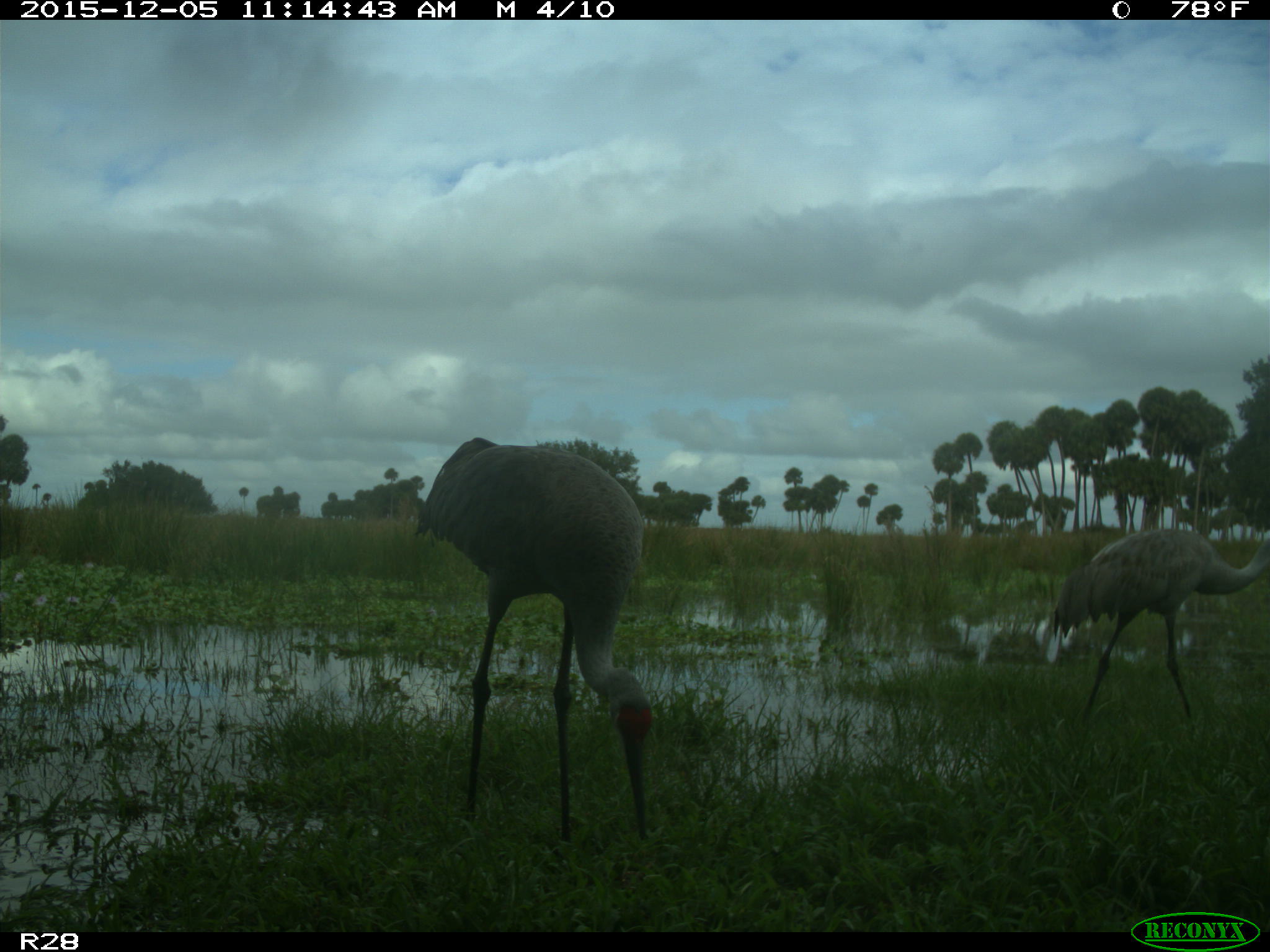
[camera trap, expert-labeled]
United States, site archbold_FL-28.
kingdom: Animalia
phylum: Chordata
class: Aves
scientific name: Aves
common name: birds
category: unidentified bird